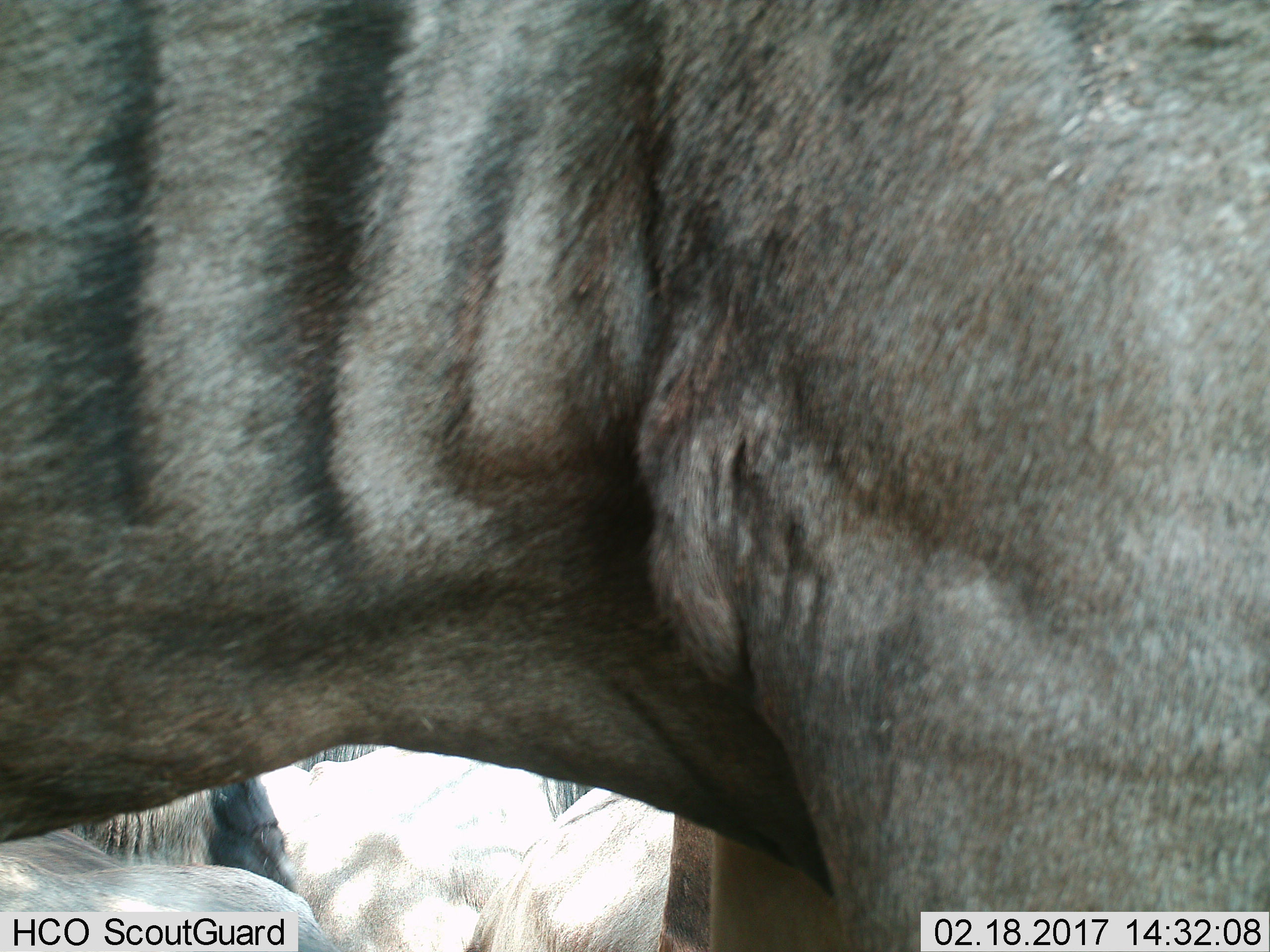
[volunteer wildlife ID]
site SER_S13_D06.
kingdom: Animalia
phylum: Chordata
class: Mammalia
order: Artiodactyla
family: Bovidae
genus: Connochaetes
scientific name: Connochaetes taurinus taurinus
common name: blue wildebeest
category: wildebeestblue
Wildebeestblue (blue wildebeest) (Connochaetes taurinus taurinus), count 4. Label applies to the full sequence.